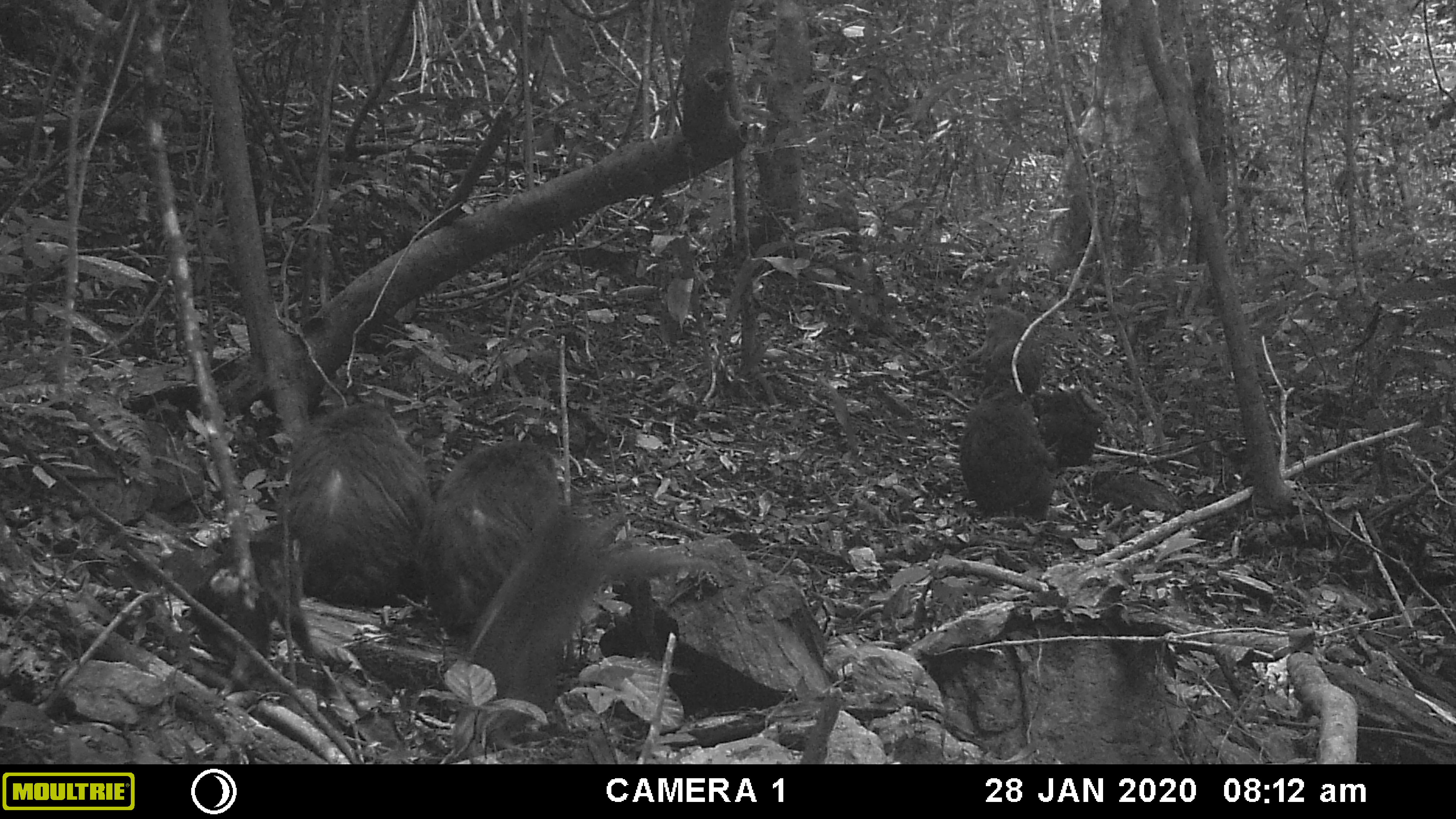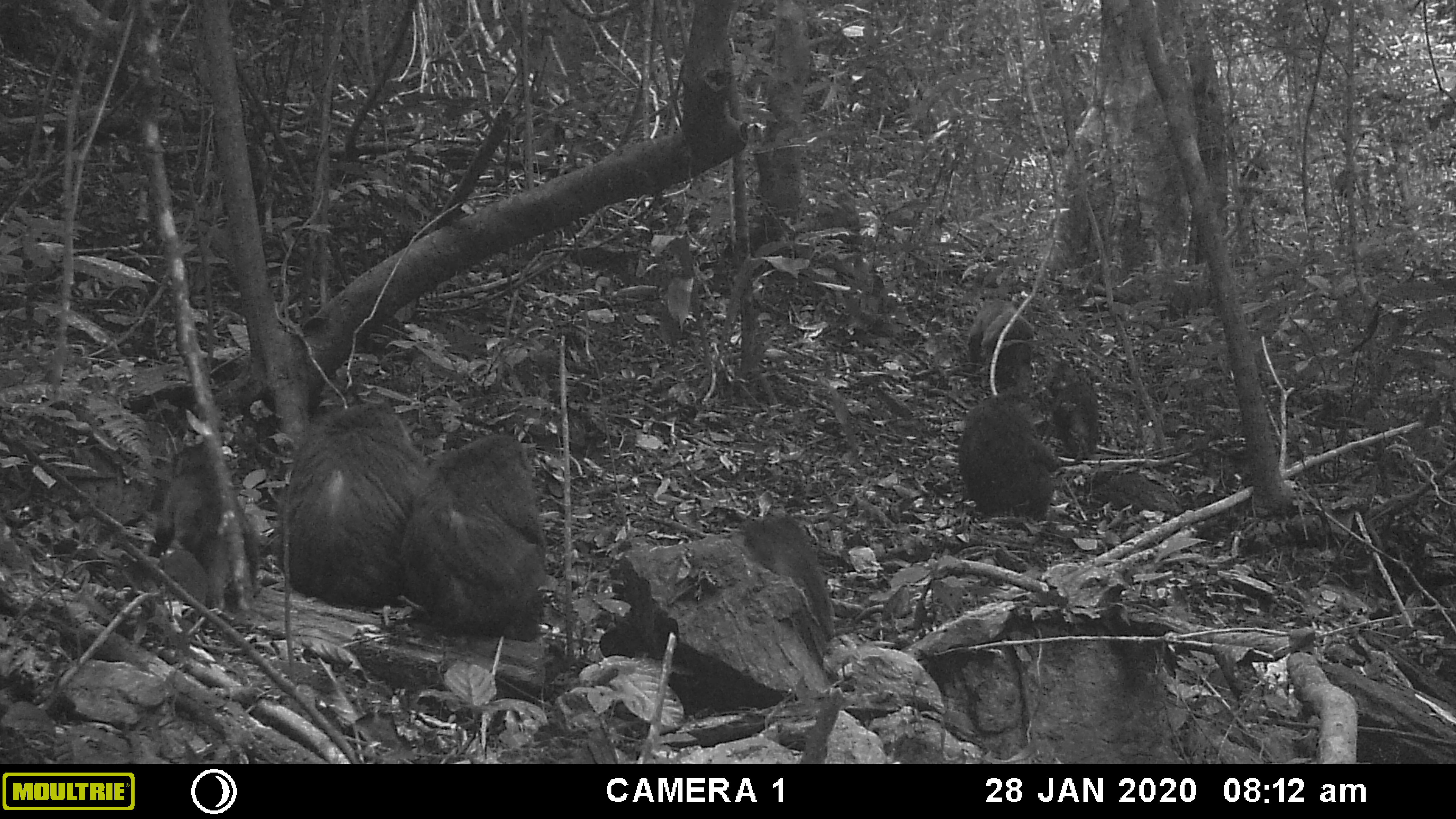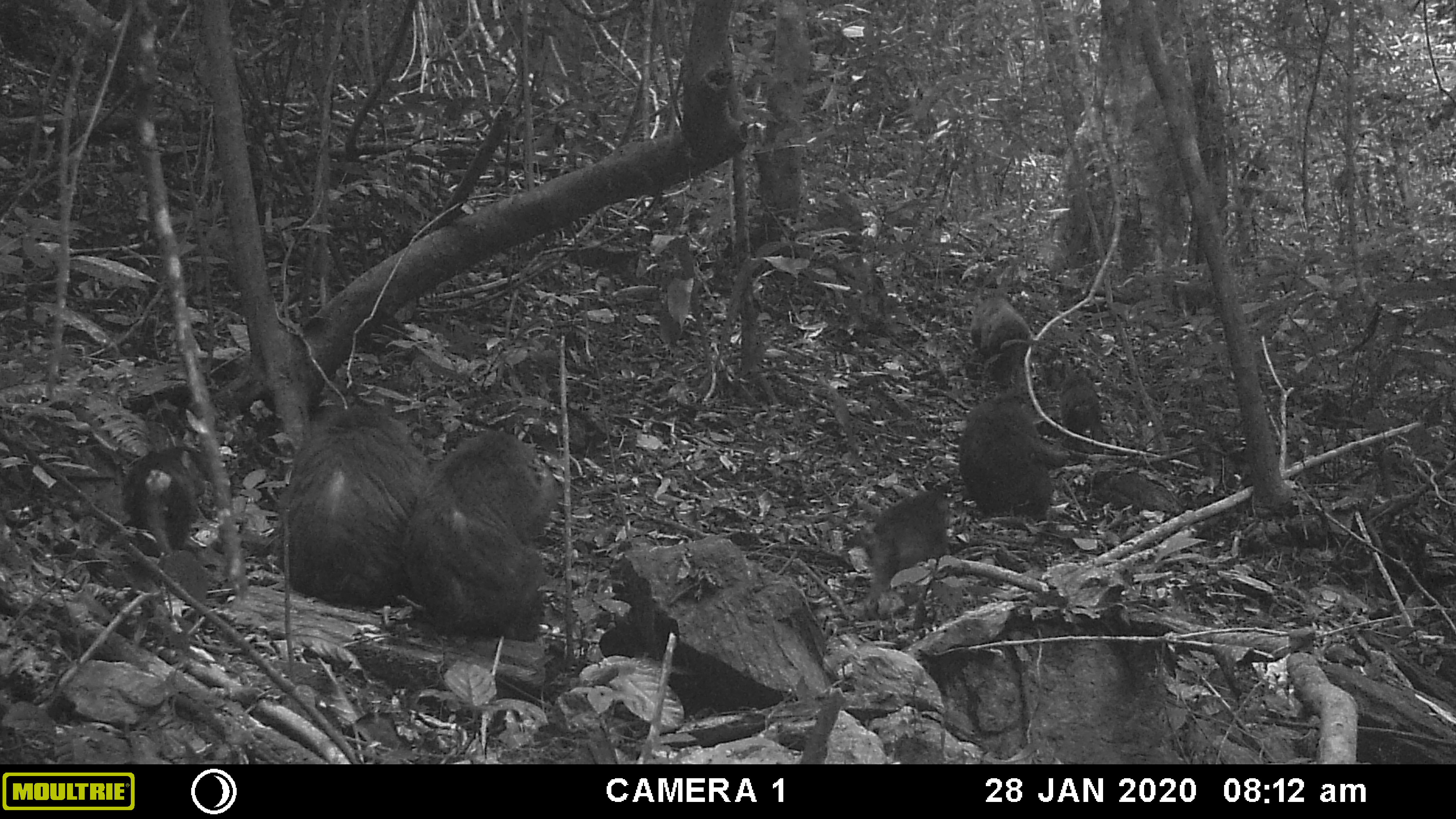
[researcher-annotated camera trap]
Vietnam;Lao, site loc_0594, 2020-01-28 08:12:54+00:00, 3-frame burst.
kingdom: Animalia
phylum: Chordata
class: Mammalia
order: Primates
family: Cercopithecidae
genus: Macaca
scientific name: Macaca arctoides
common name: stump-tailed macaque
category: stump tailed macaque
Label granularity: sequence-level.